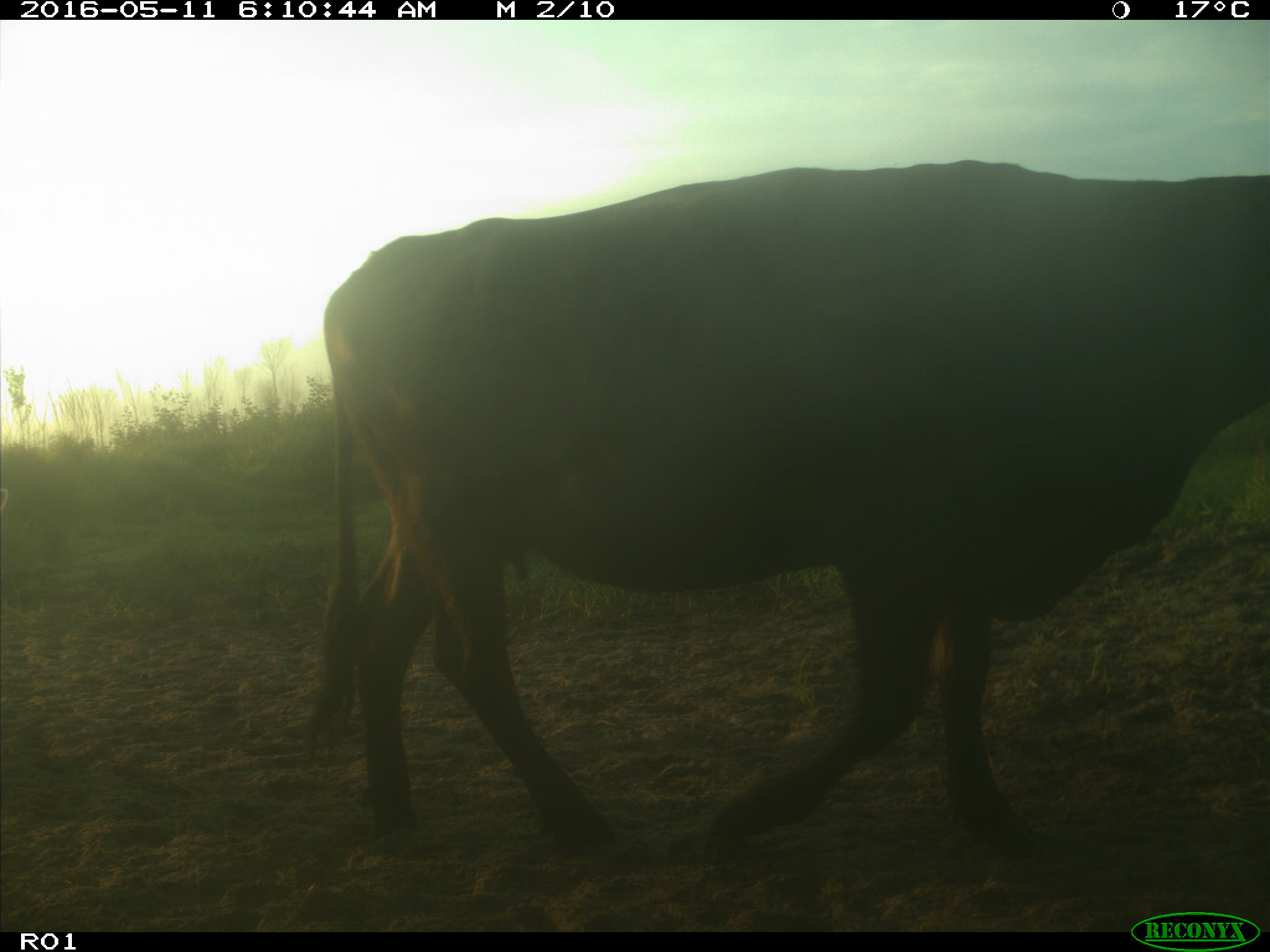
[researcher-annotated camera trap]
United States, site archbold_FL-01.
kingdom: Animalia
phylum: Chordata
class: Mammalia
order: Artiodactyla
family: Bovidae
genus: Bos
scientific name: Bos taurus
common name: domestic cow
Bos taurus (domestic cow).